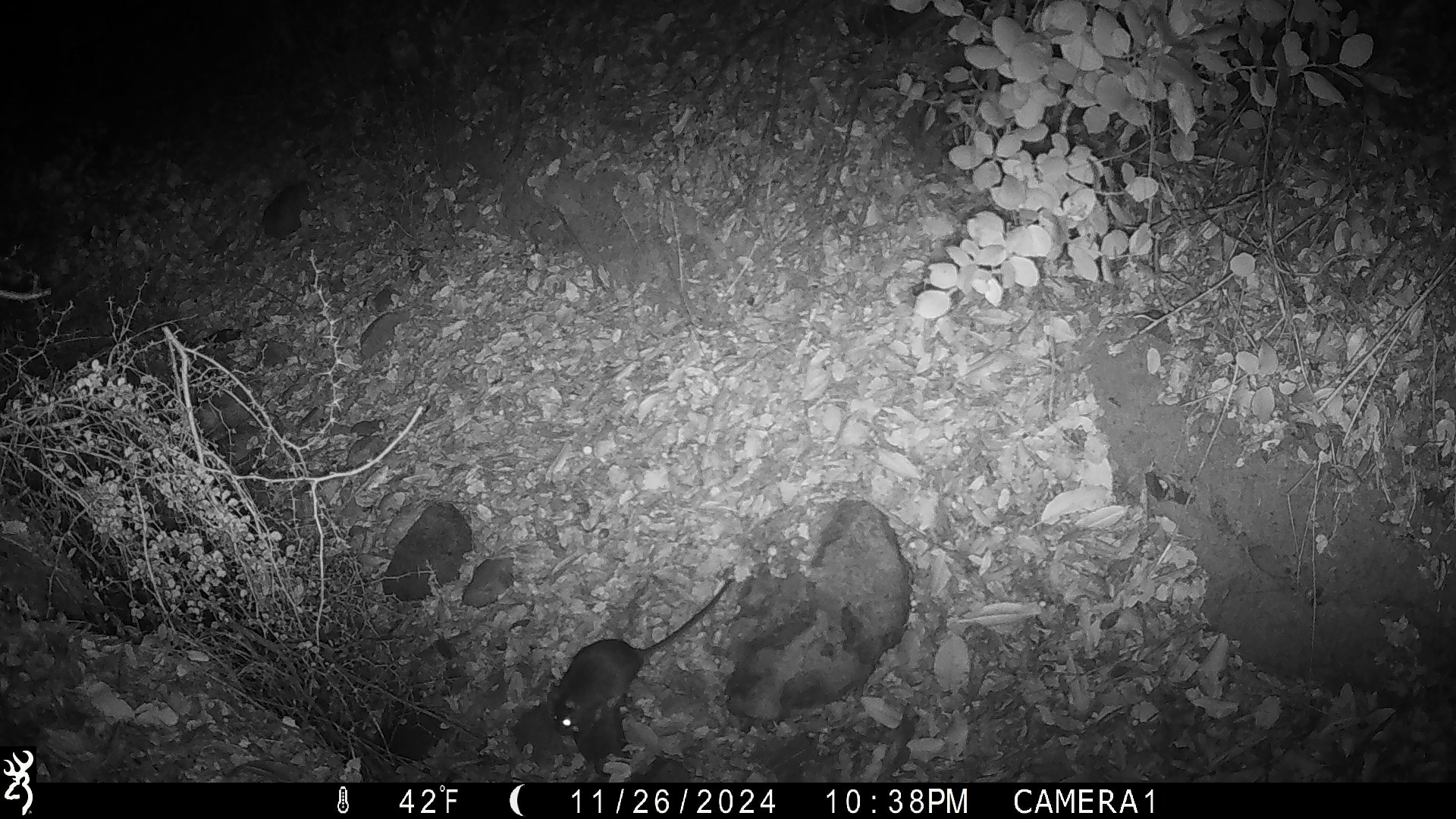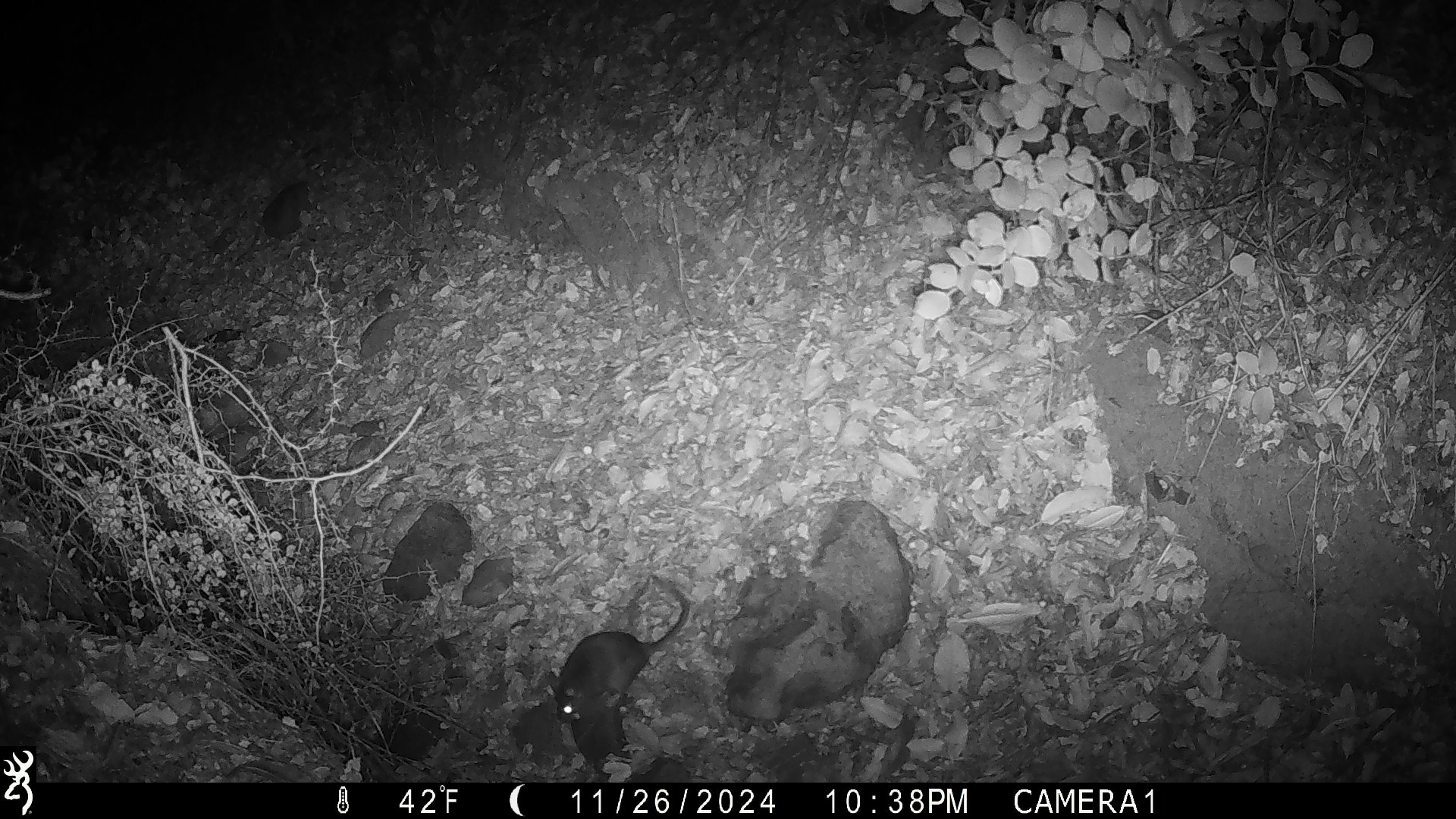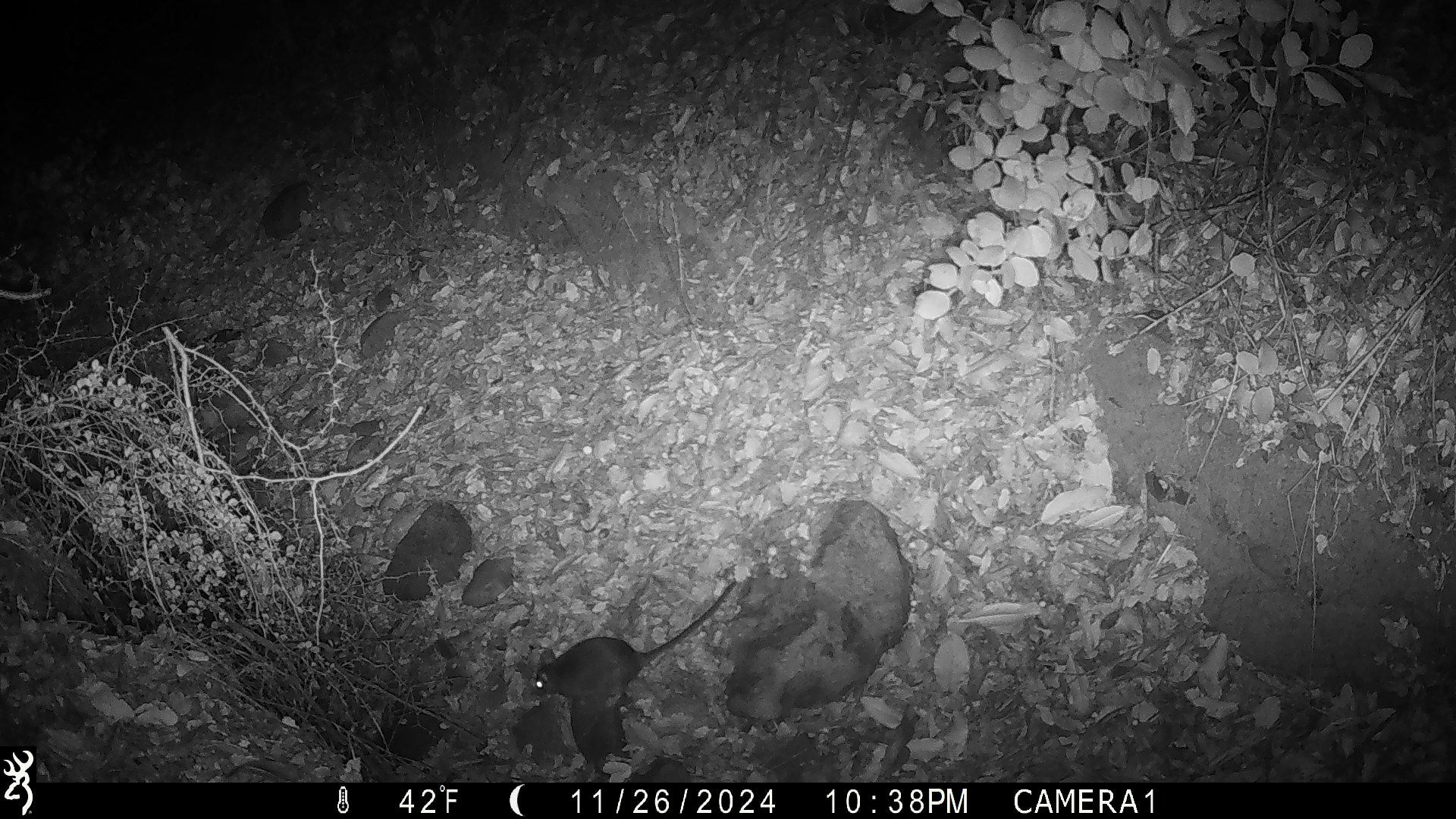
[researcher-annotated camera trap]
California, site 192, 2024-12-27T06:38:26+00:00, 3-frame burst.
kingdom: Animalia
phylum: Chordata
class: Mammalia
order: Rodentia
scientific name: Rodentia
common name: mouse or rat